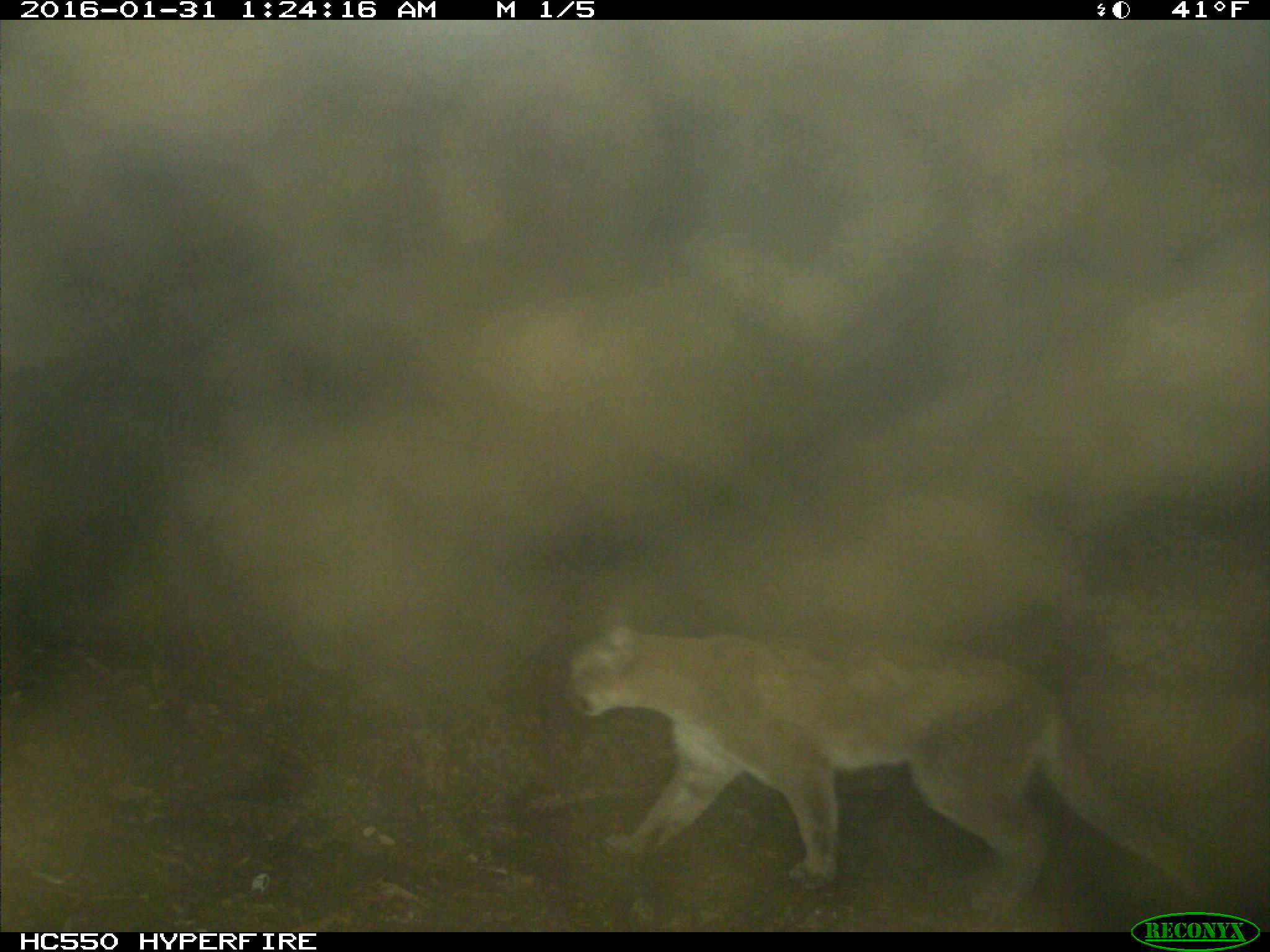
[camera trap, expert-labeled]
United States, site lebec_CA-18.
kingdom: Animalia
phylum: Chordata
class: Mammalia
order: Carnivora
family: Felidae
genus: Puma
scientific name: Puma concolor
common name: mountain lion